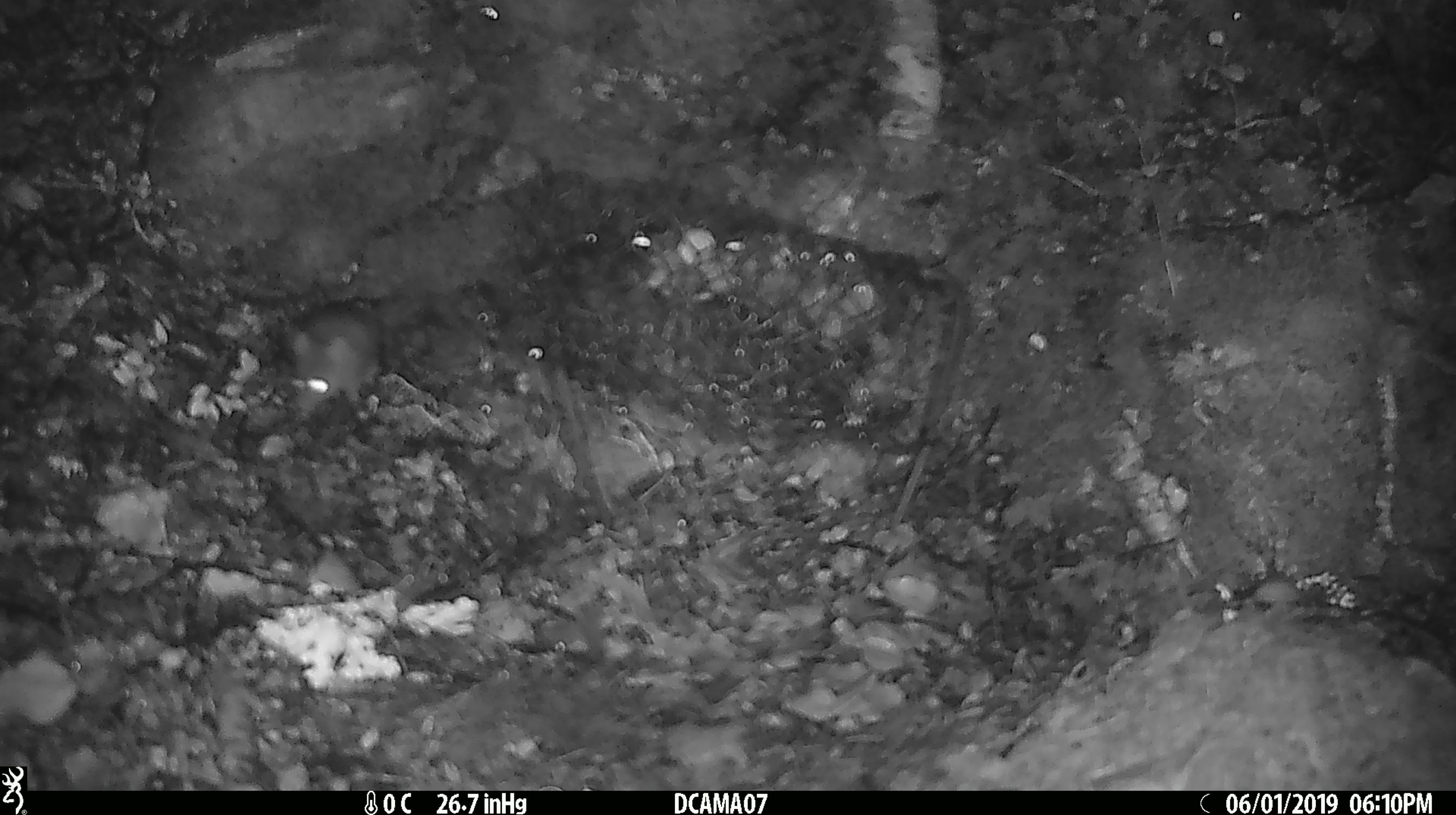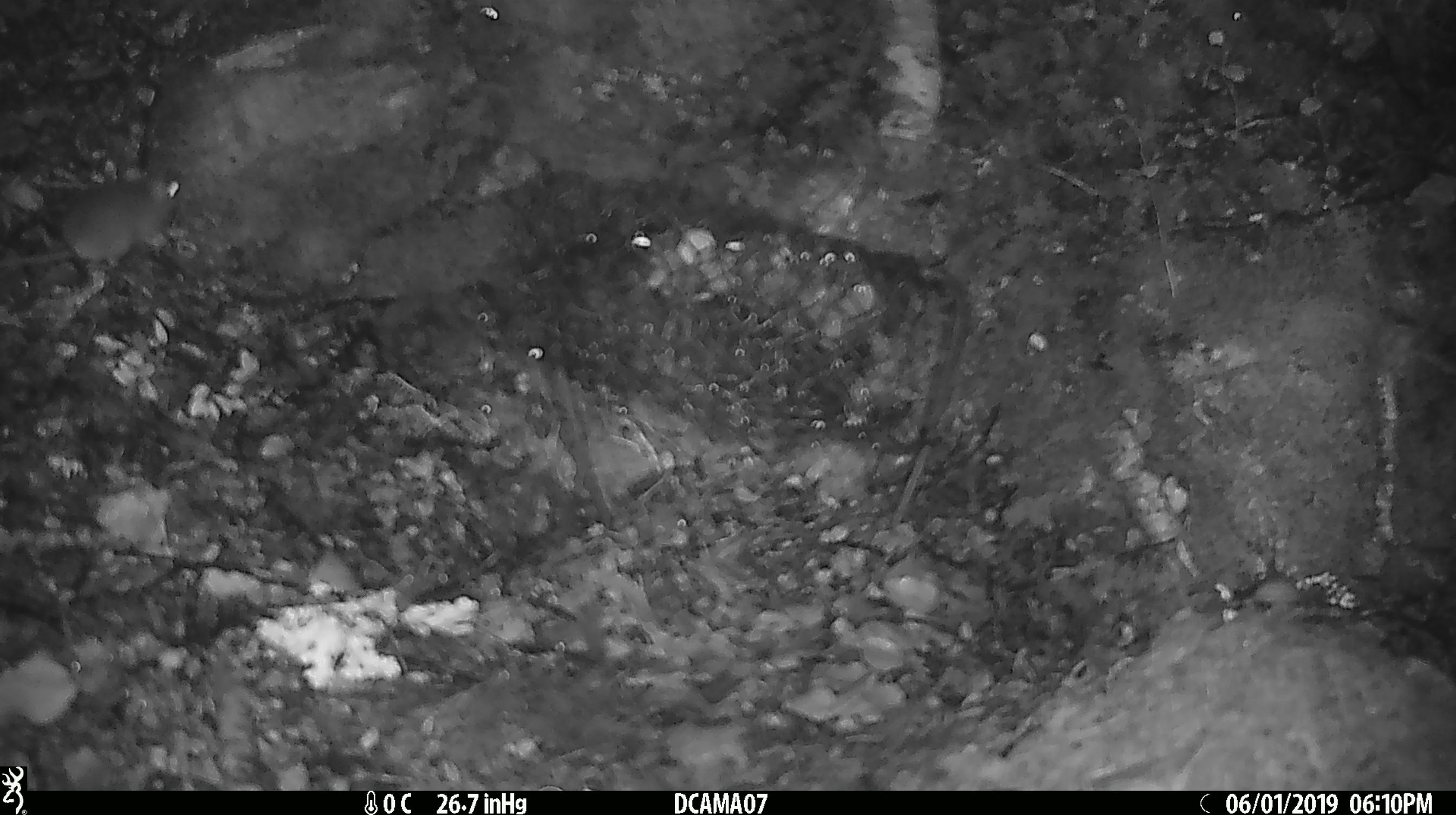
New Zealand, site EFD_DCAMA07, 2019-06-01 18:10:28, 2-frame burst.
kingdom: Animalia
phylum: Chordata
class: Mammalia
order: Rodentia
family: Muridae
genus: Rattus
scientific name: Rattus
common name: rat